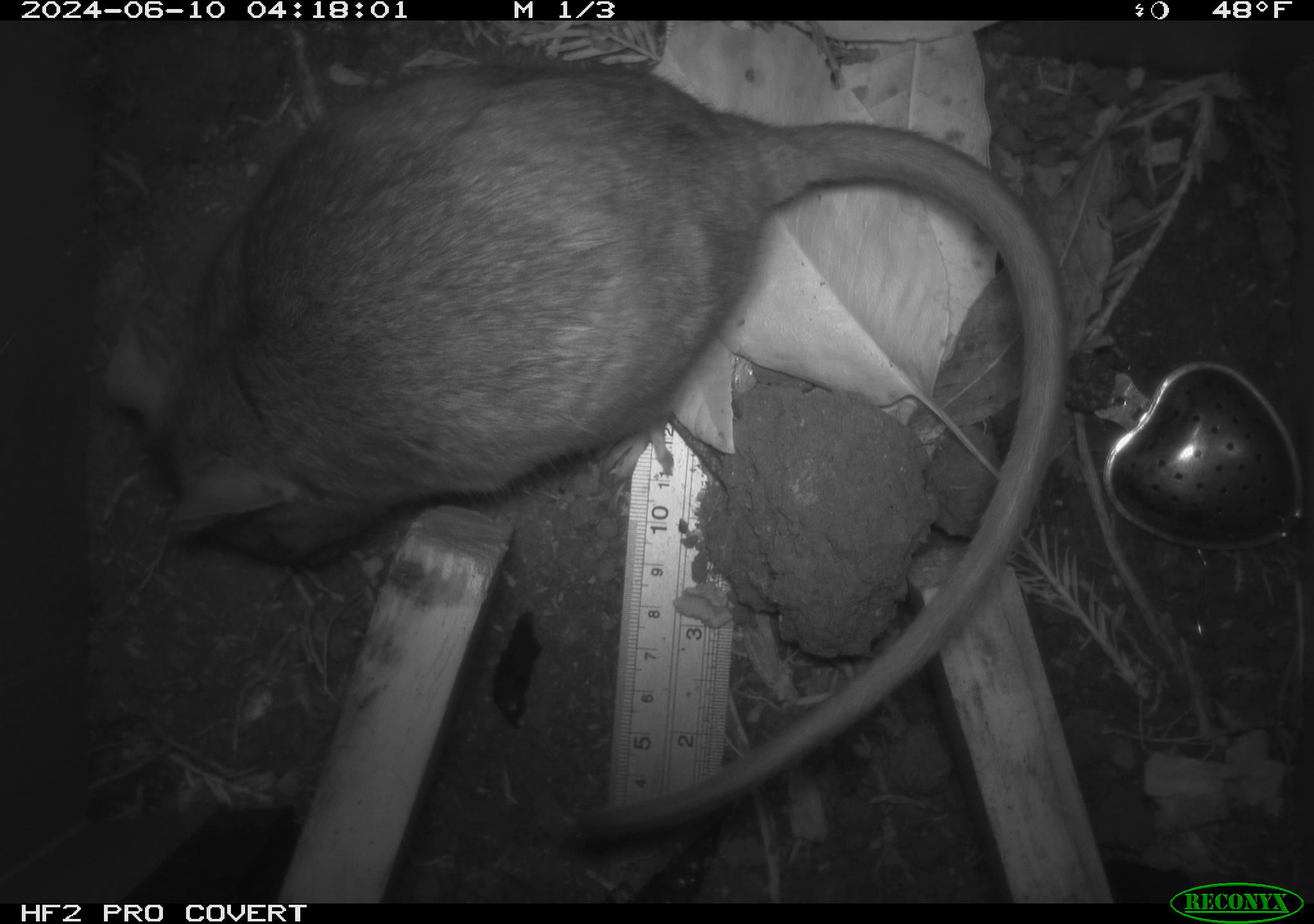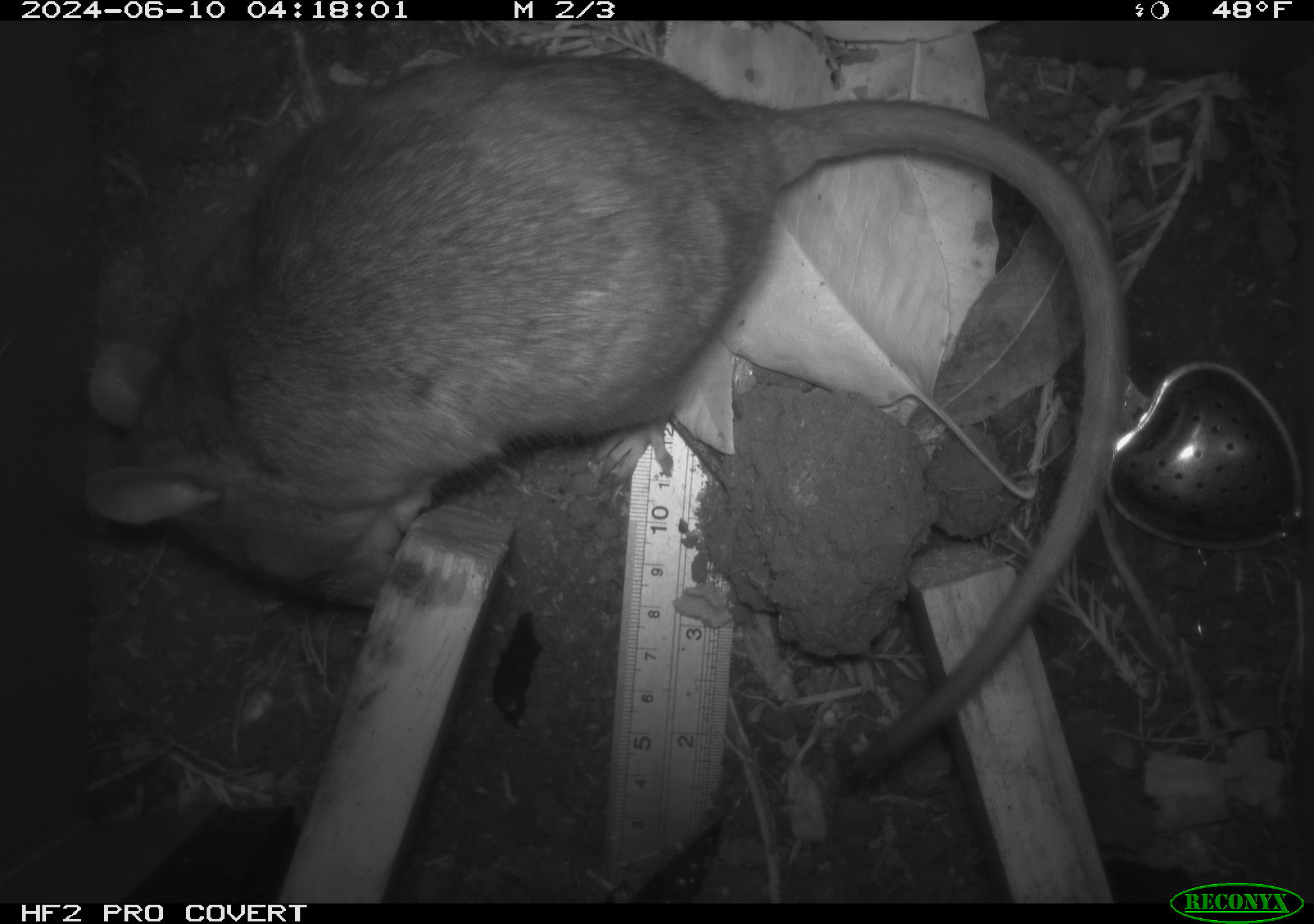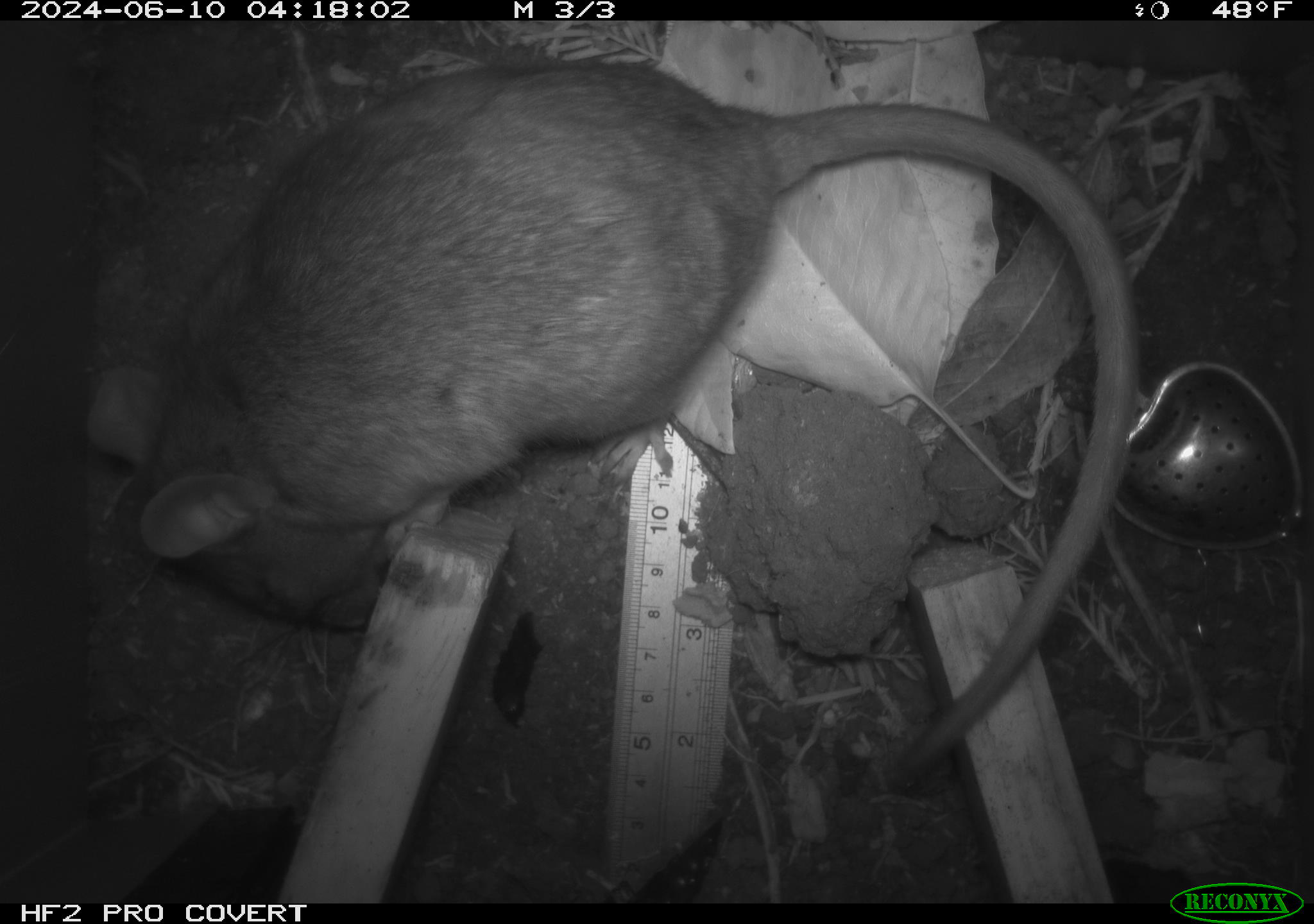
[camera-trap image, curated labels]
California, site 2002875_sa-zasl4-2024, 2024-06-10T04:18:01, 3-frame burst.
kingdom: Animalia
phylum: Chordata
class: Mammalia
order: Rodentia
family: Cricetidae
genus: Neotoma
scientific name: Neotoma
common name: pack rat or woodrat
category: neotoma species